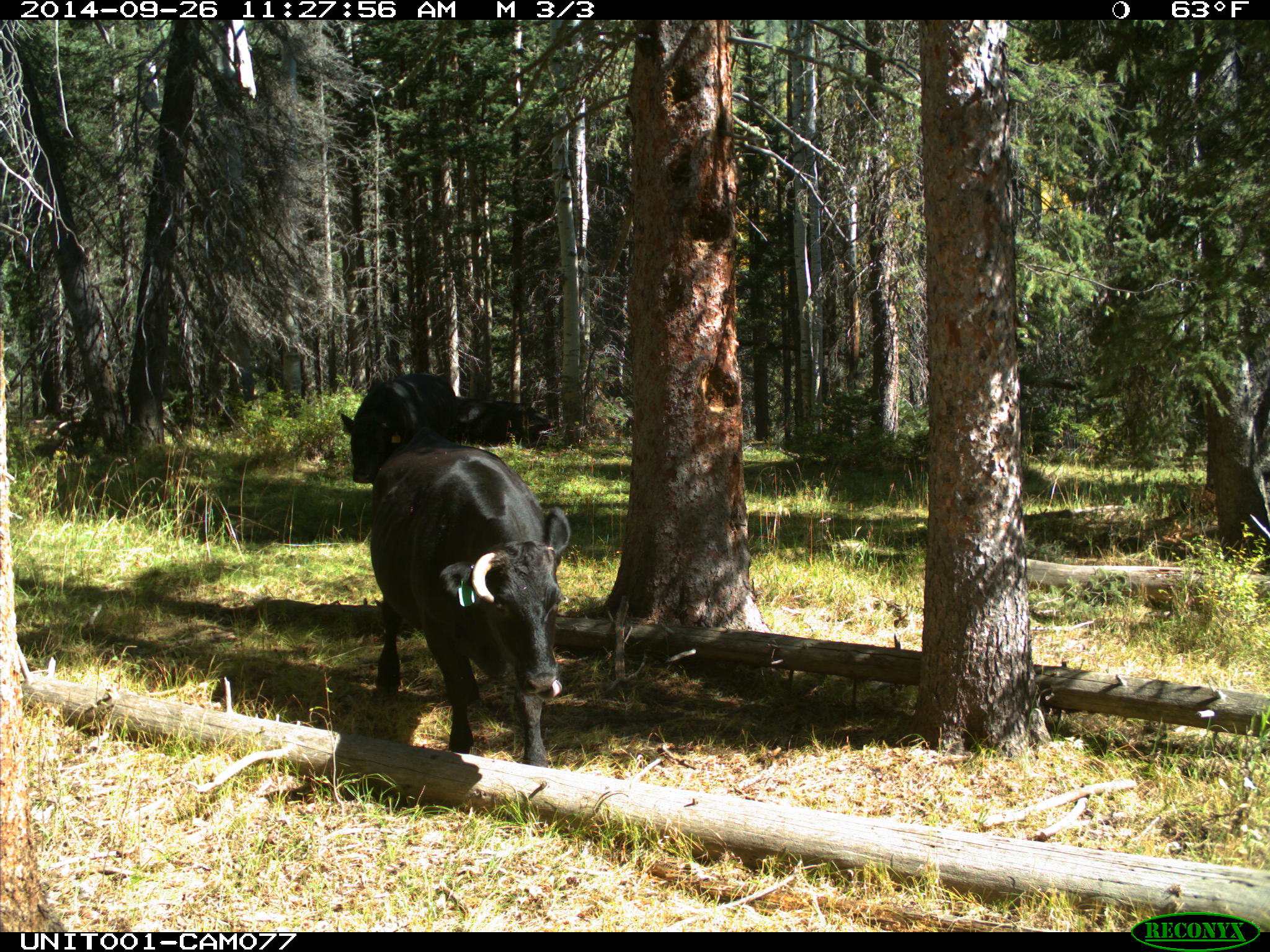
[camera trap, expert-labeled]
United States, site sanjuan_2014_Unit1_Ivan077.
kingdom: Animalia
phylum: Chordata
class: Mammalia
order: Artiodactyla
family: Bovidae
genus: Bos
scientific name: Bos taurus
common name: domestic cow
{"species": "Bos taurus (domestic cow)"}